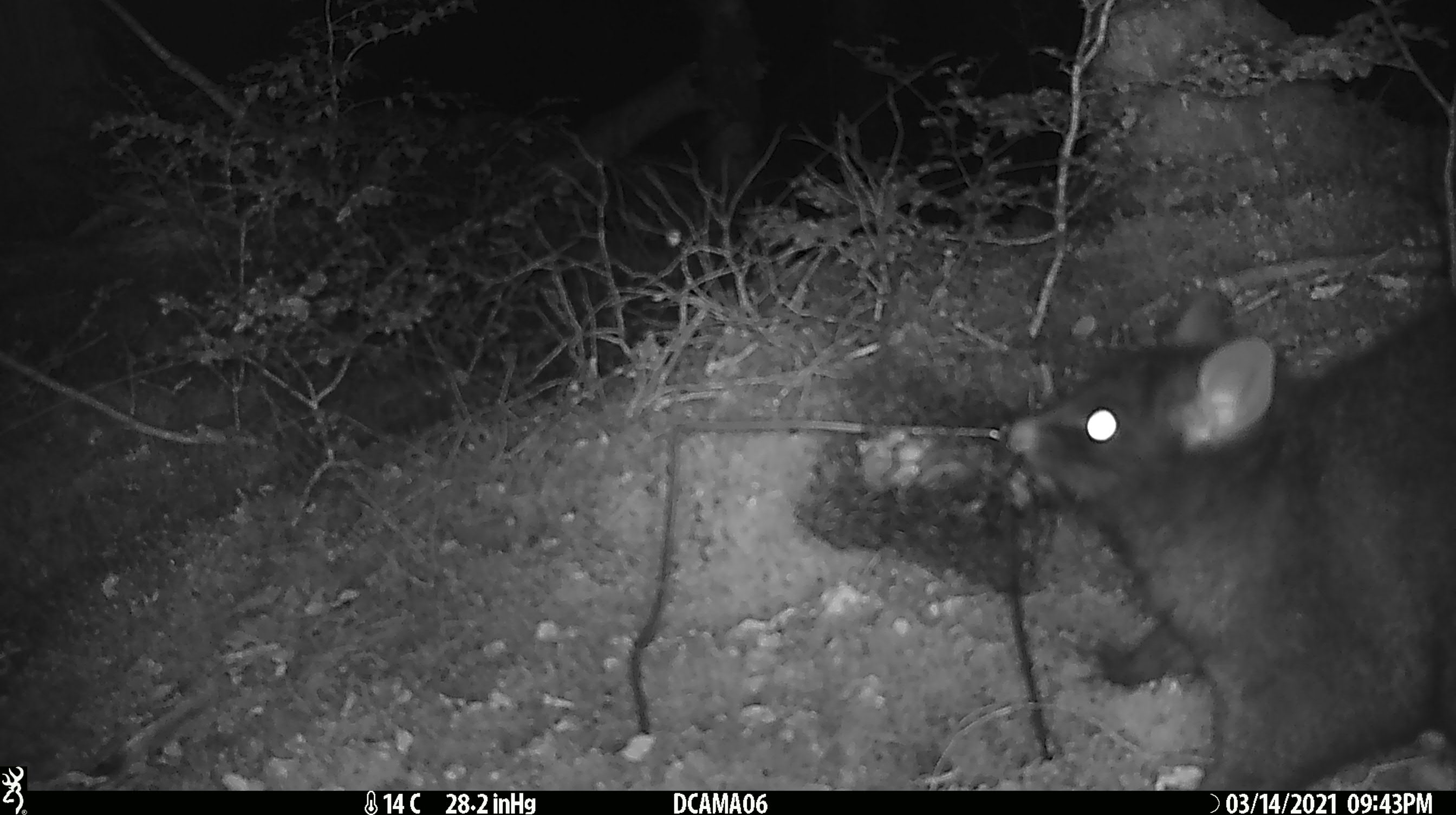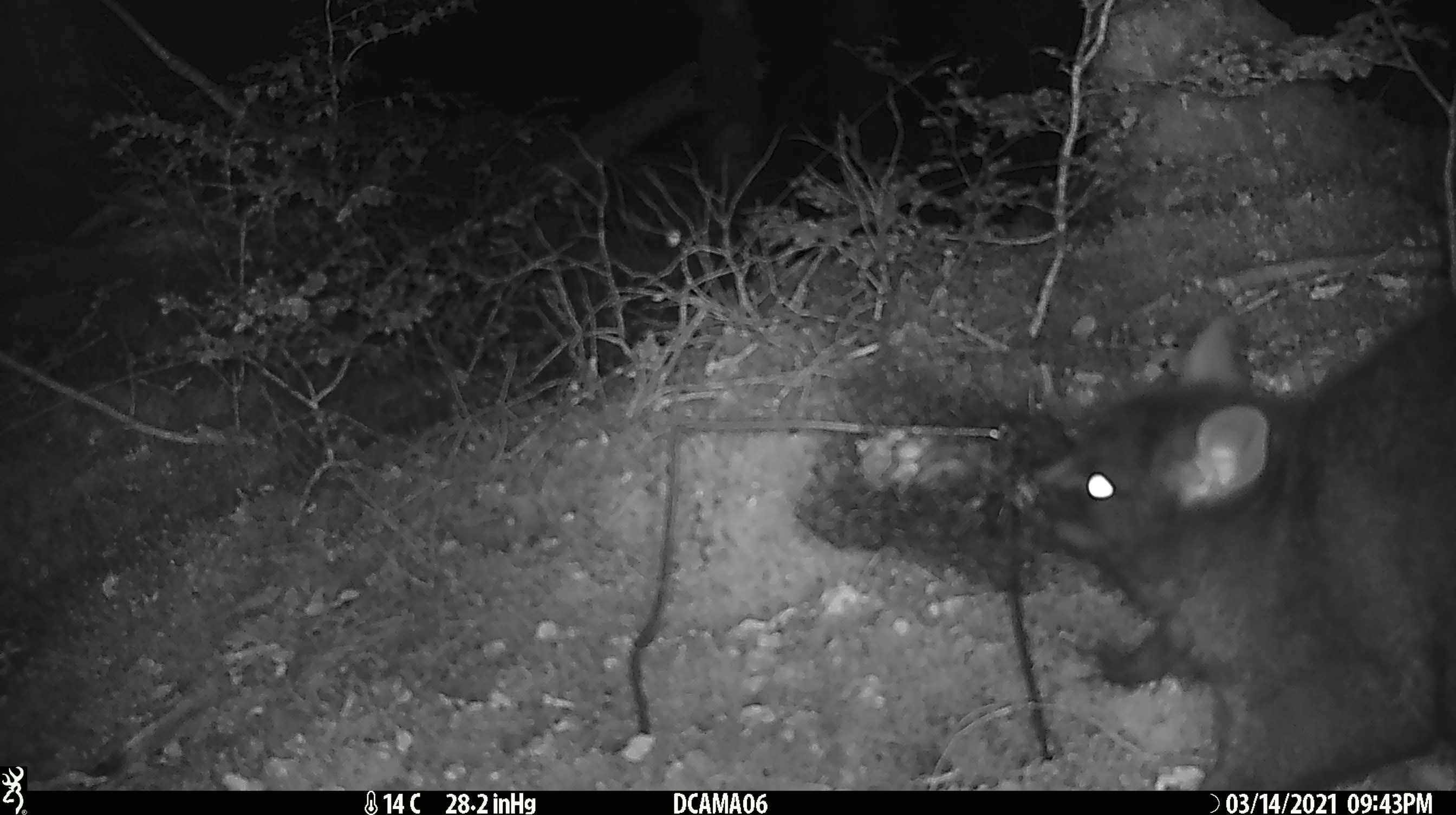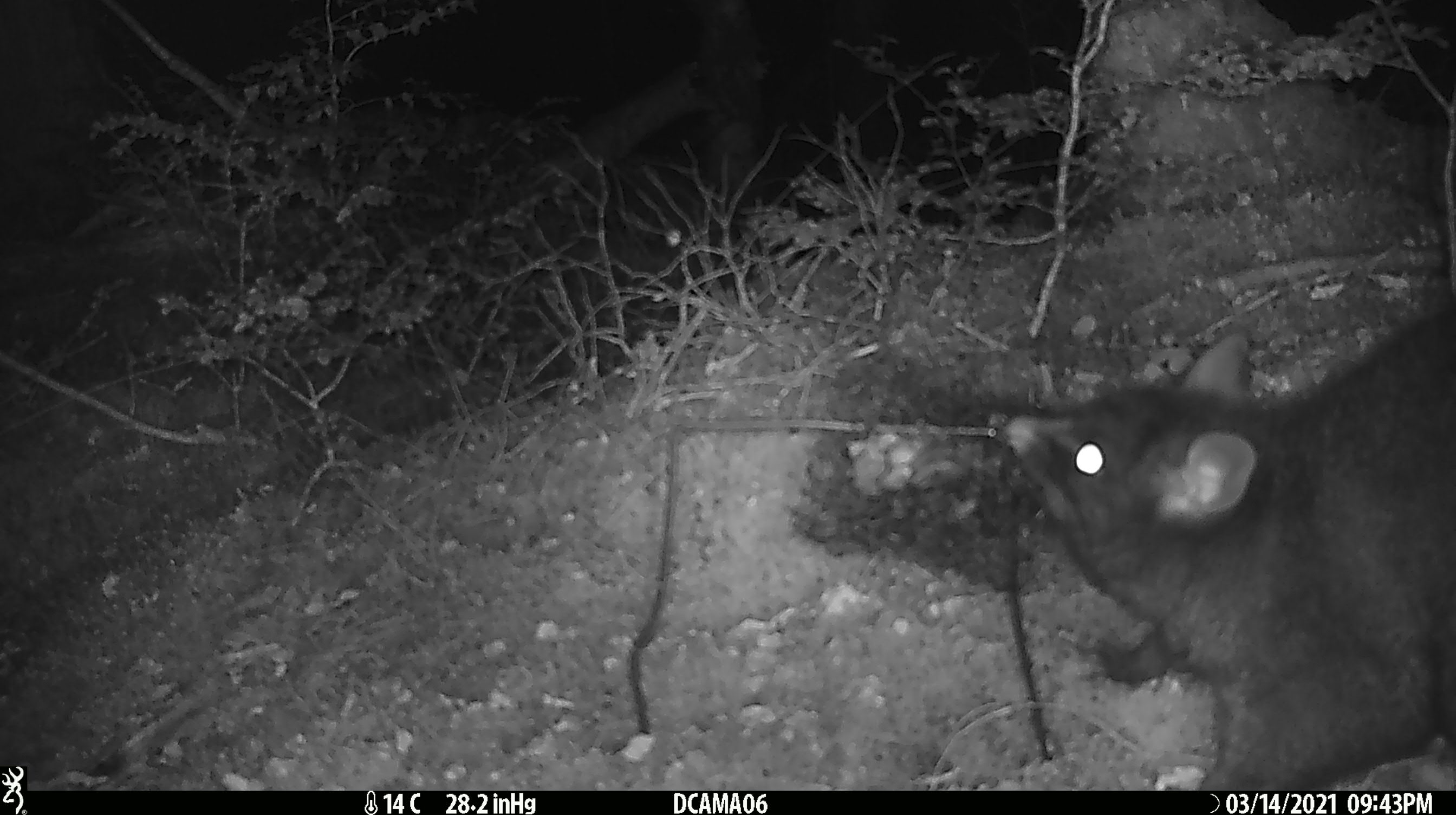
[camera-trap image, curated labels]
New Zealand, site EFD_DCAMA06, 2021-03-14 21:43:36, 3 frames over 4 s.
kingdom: Animalia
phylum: Chordata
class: Mammalia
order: Diprotodontia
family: Phalangeridae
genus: Trichosurus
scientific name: Trichosurus vulpecula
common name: common brushtail possum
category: possum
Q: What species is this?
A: Possum (common brushtail possum) (Trichosurus vulpecula).